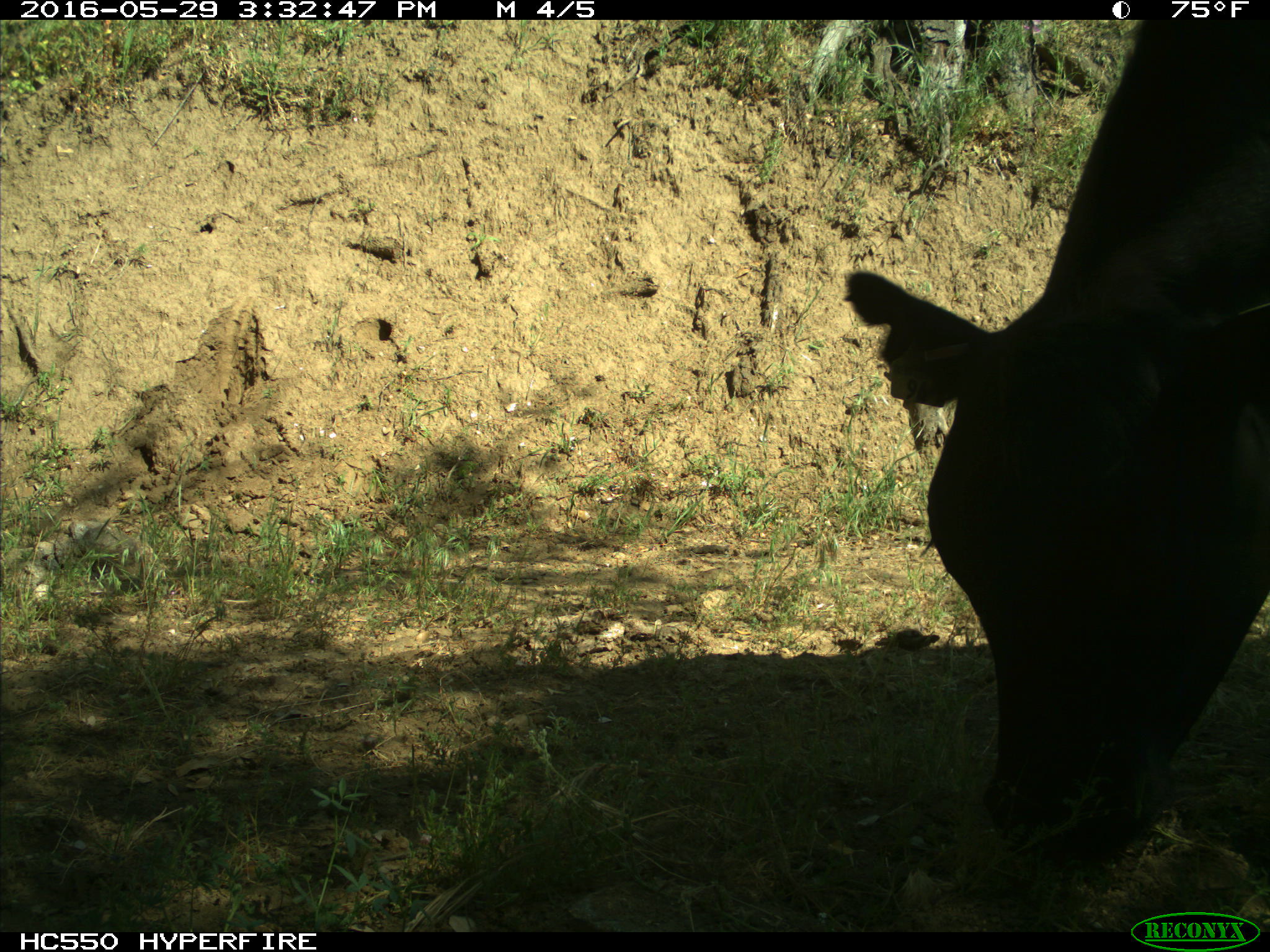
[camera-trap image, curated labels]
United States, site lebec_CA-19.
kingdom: Animalia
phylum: Chordata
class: Mammalia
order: Artiodactyla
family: Bovidae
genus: Bos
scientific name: Bos taurus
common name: domestic cow